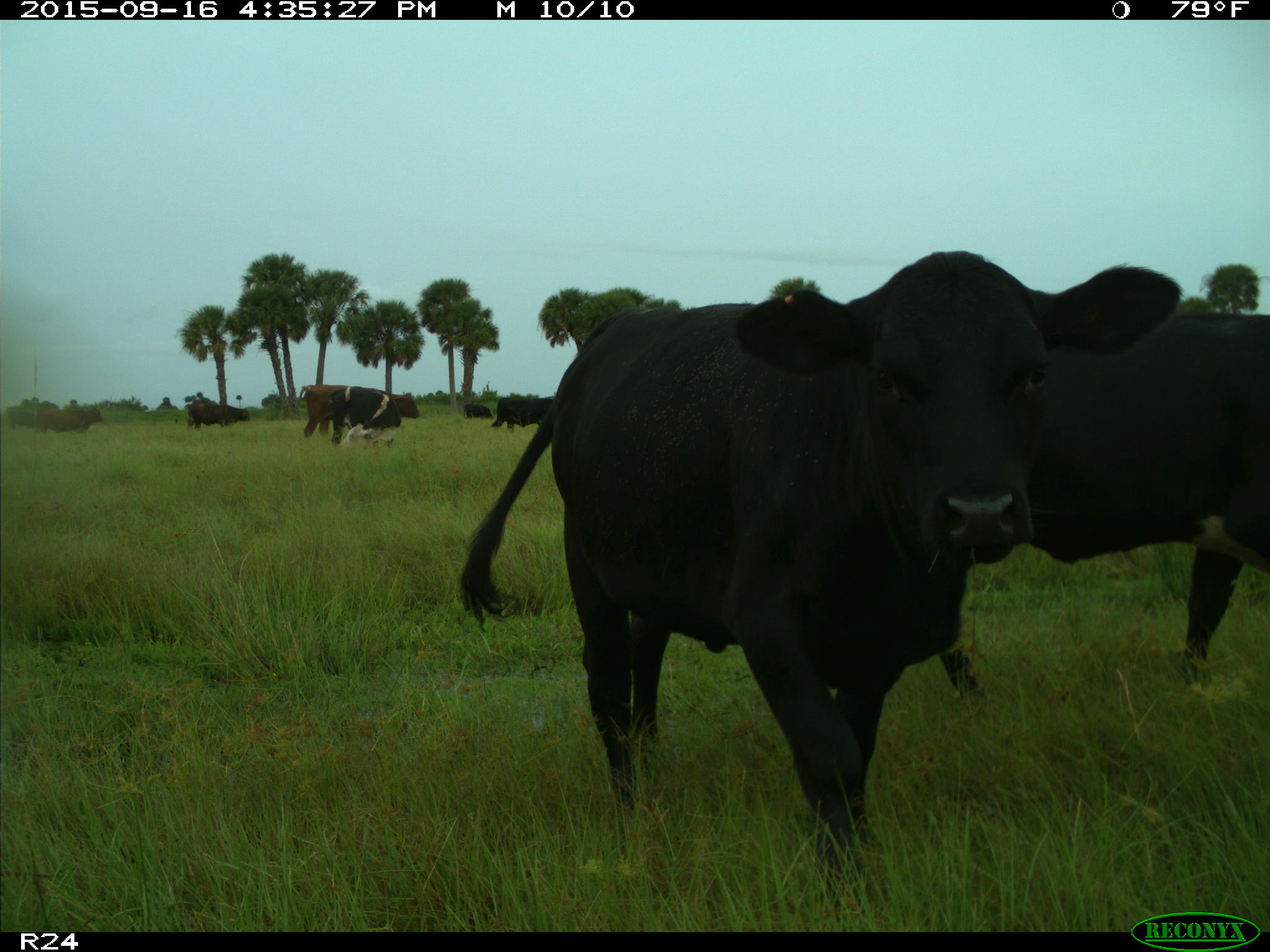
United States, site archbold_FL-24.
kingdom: Animalia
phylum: Chordata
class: Mammalia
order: Artiodactyla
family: Bovidae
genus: Bos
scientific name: Bos taurus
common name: domestic cow